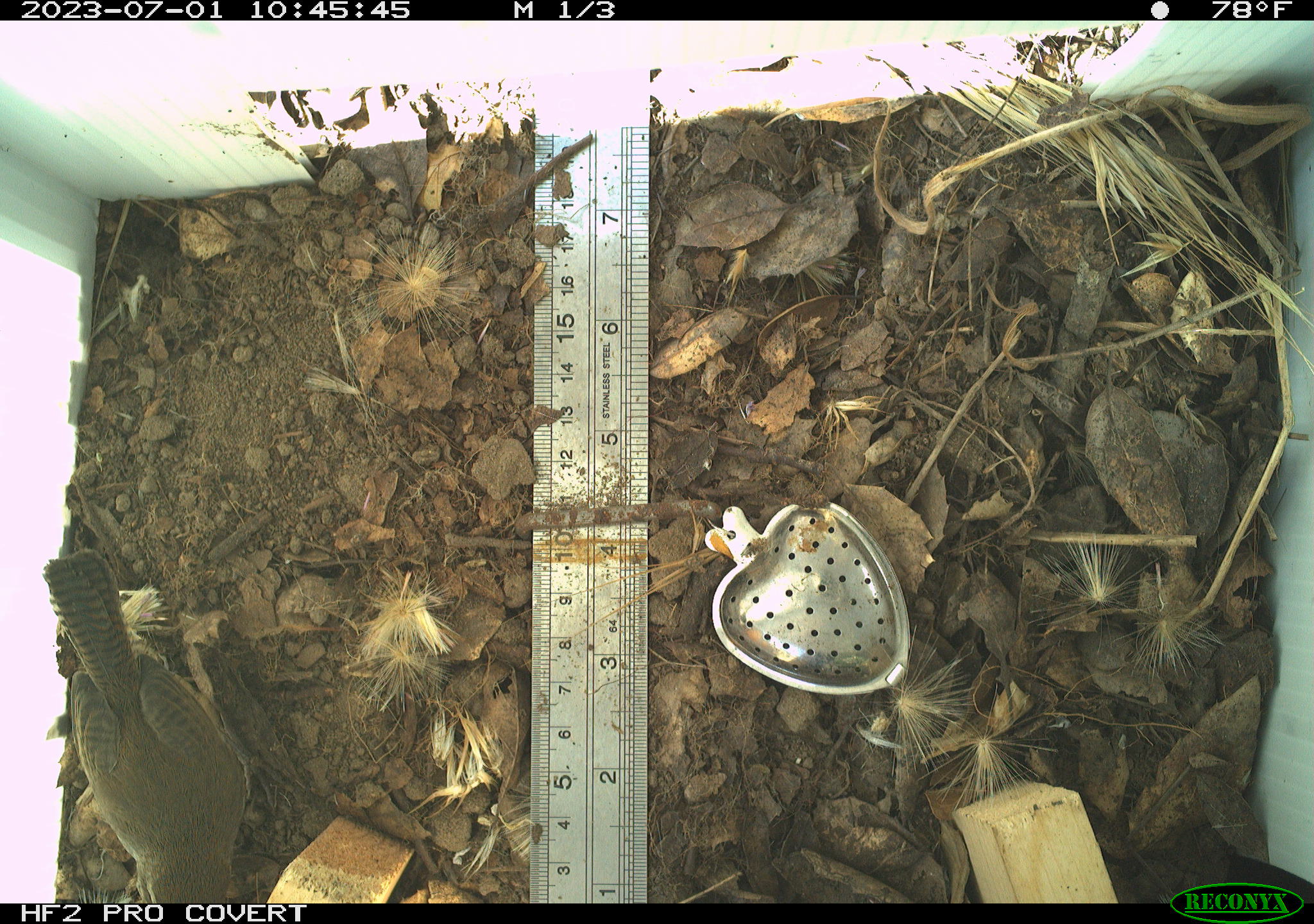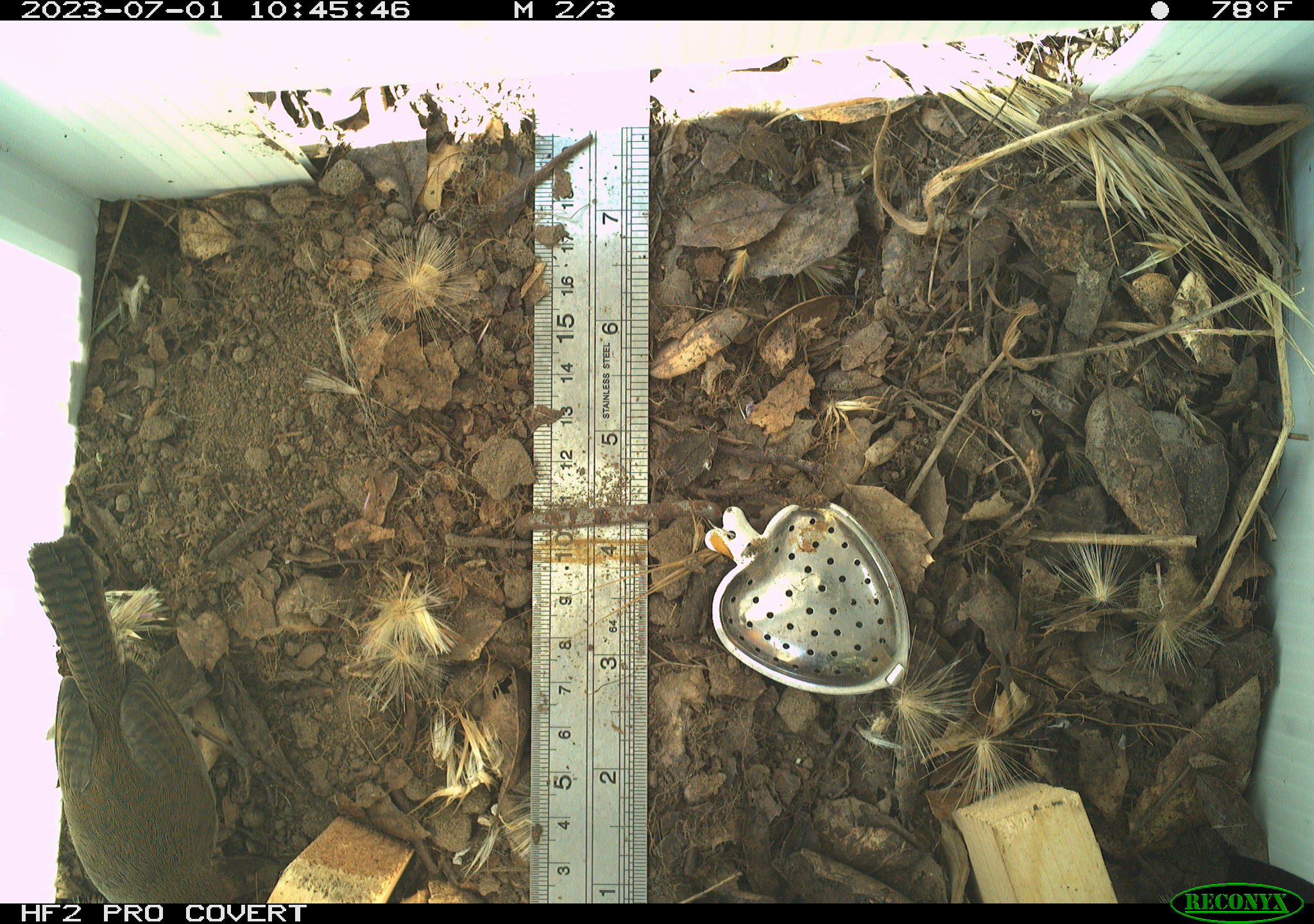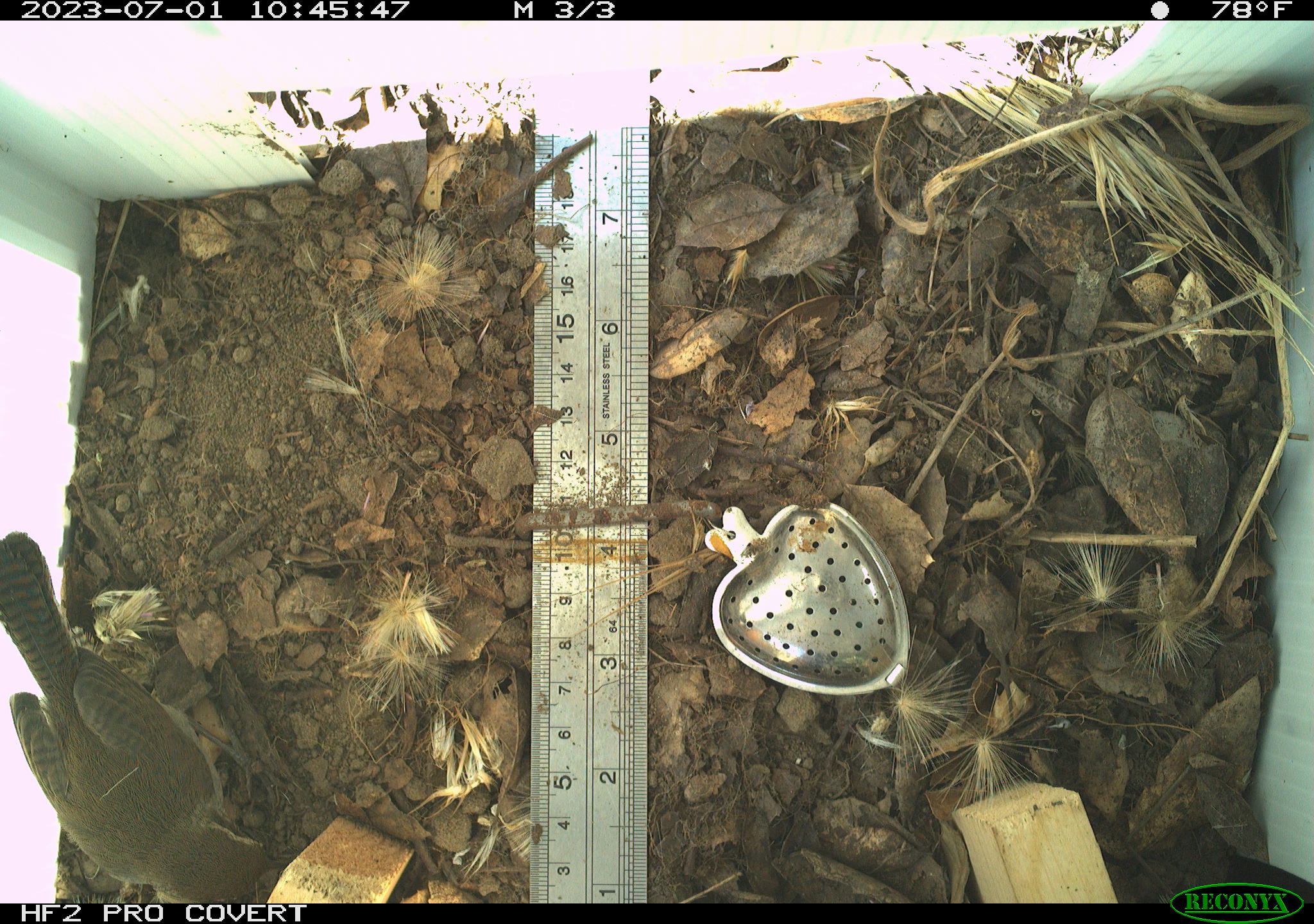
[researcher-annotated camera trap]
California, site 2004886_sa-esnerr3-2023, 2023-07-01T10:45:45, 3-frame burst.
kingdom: Animalia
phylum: Chordata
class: Aves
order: Passeriformes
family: Troglodytidae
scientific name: Troglodytidae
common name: wren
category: troglodytidae family